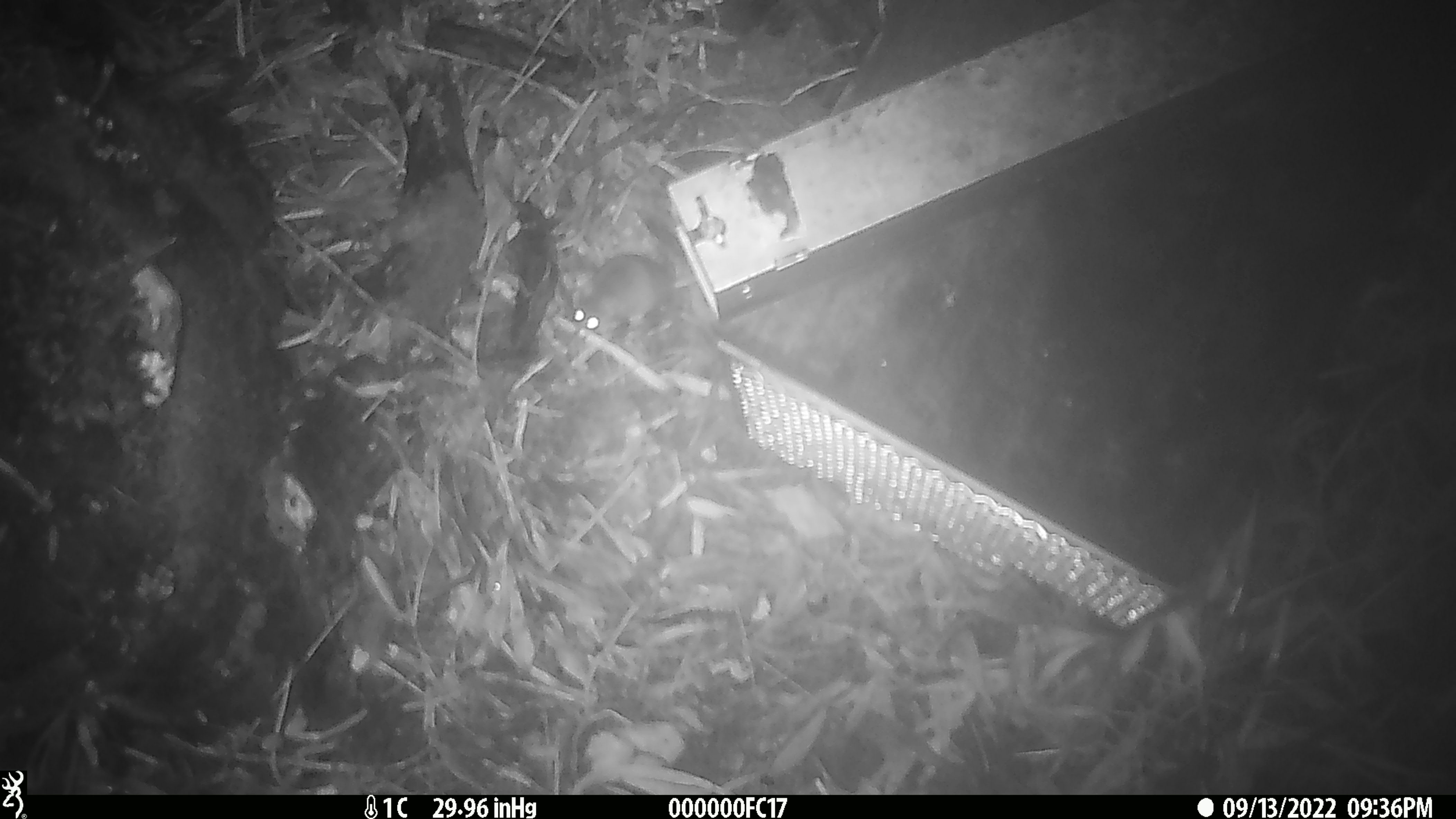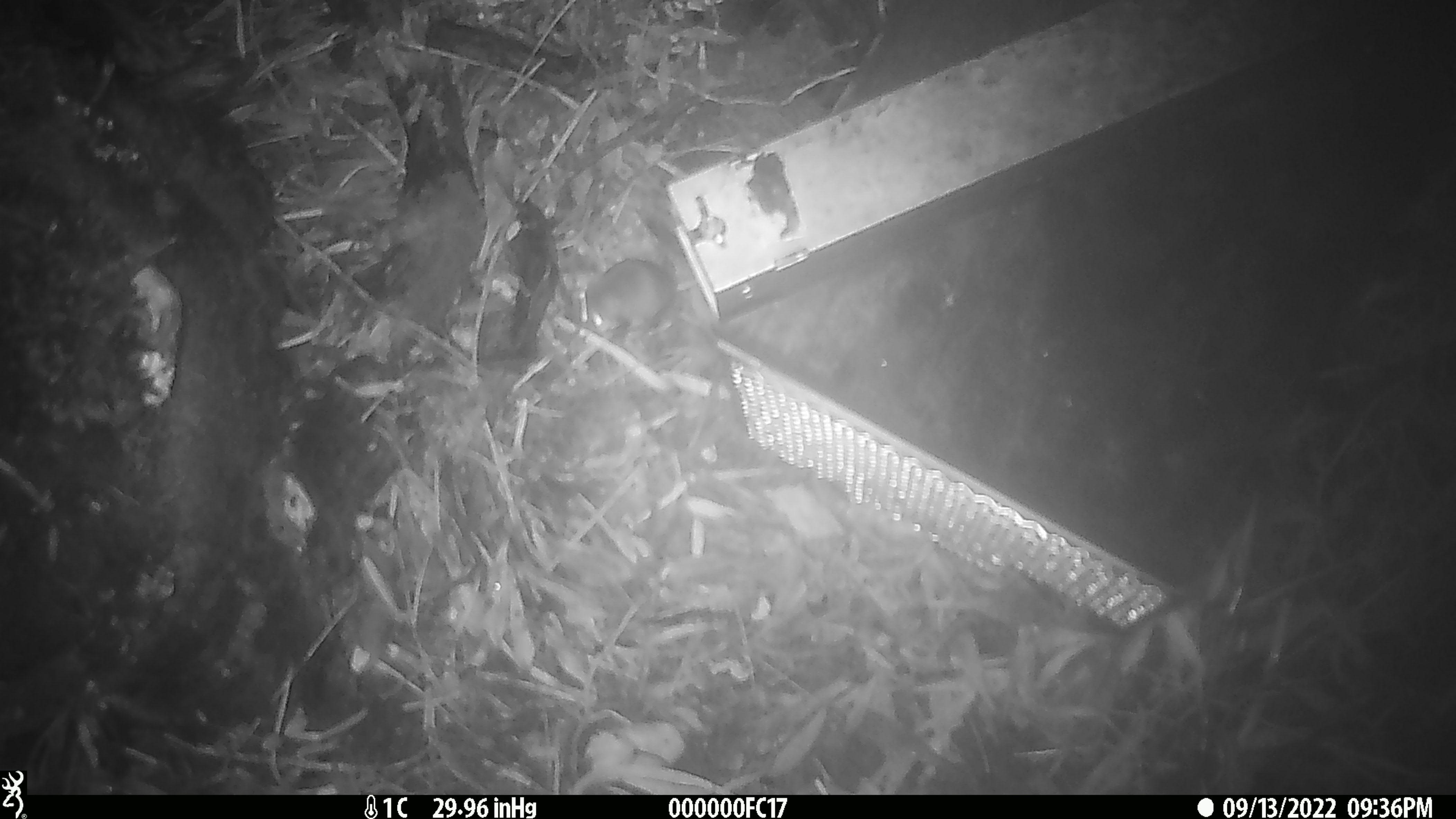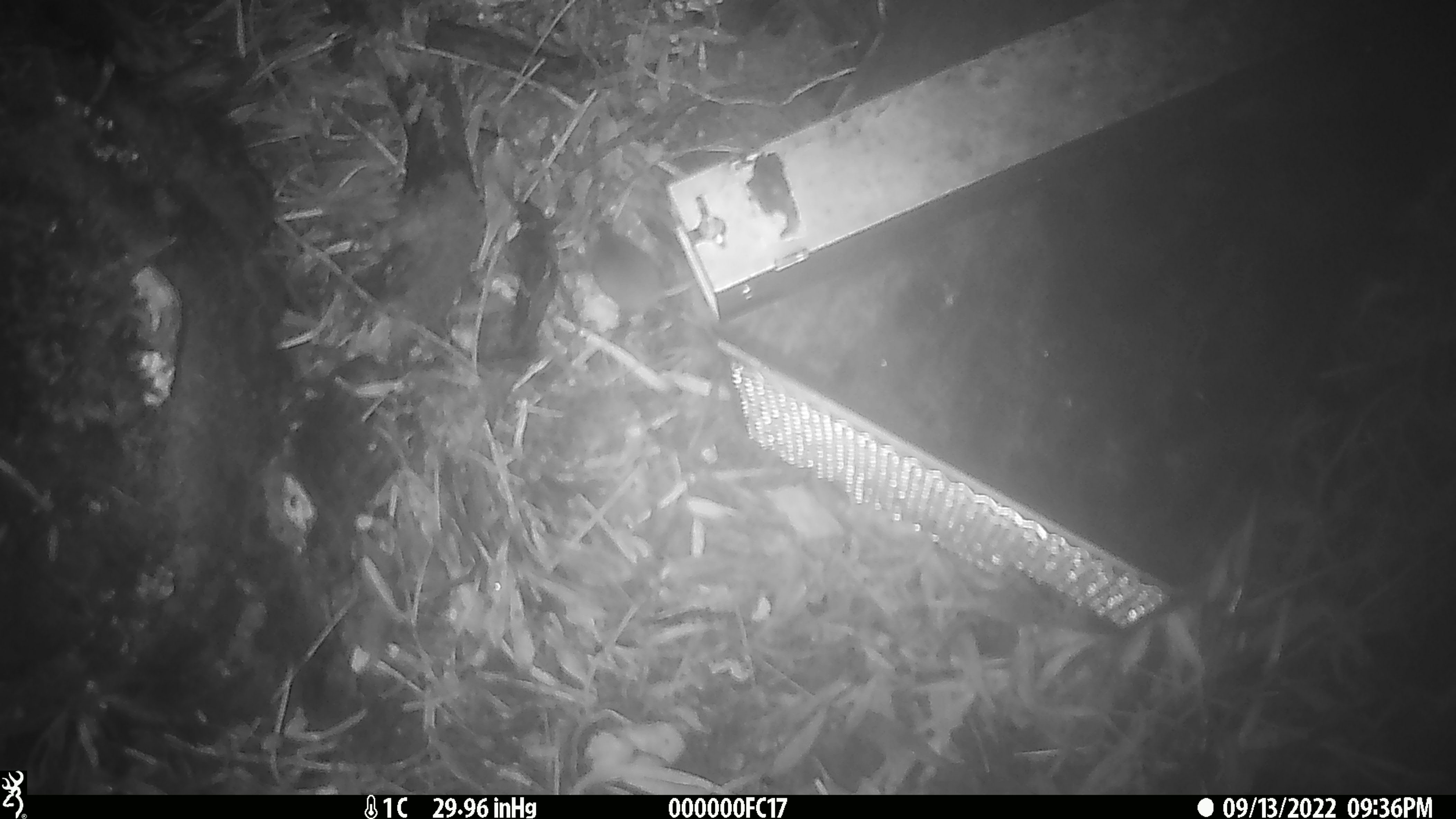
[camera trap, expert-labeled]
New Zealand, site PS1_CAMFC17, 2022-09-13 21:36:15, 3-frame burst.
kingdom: Animalia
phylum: Chordata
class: Mammalia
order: Rodentia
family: Muridae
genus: Mus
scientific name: Mus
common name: mouse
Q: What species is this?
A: Mouse (Mus).